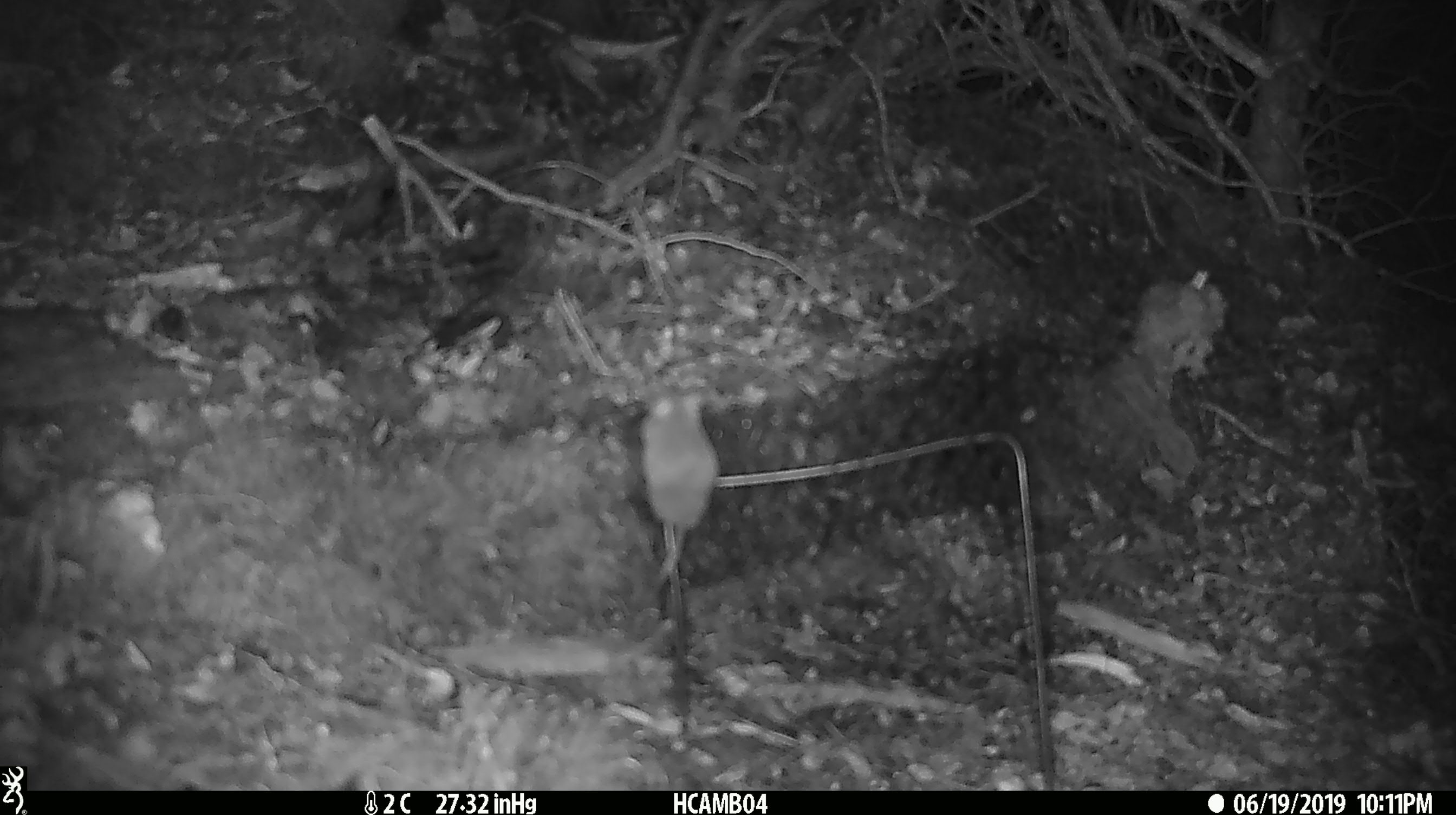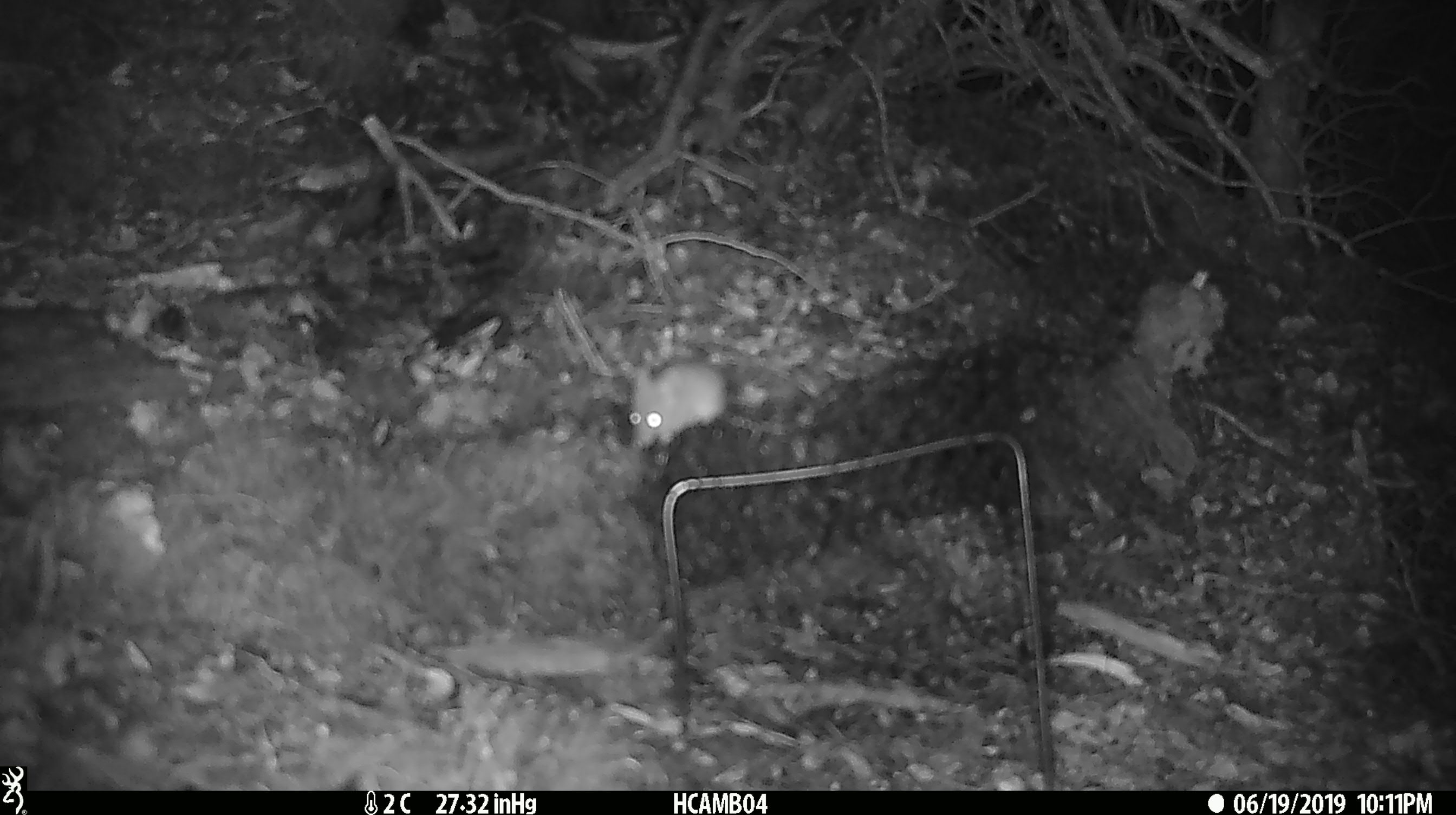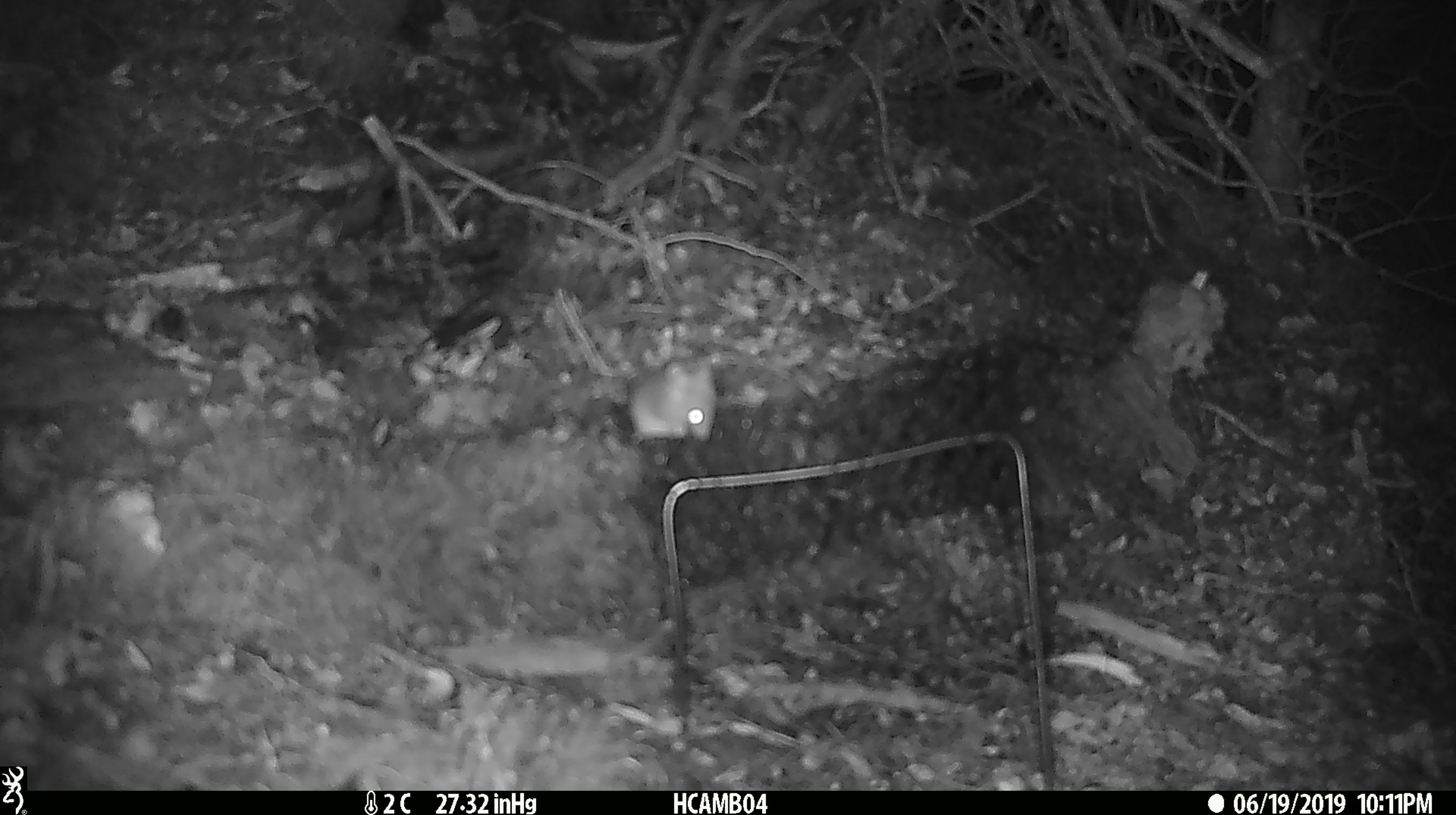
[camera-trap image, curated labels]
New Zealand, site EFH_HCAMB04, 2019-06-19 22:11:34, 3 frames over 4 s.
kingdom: Animalia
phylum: Chordata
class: Mammalia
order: Rodentia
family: Muridae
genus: Mus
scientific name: Mus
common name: mouse